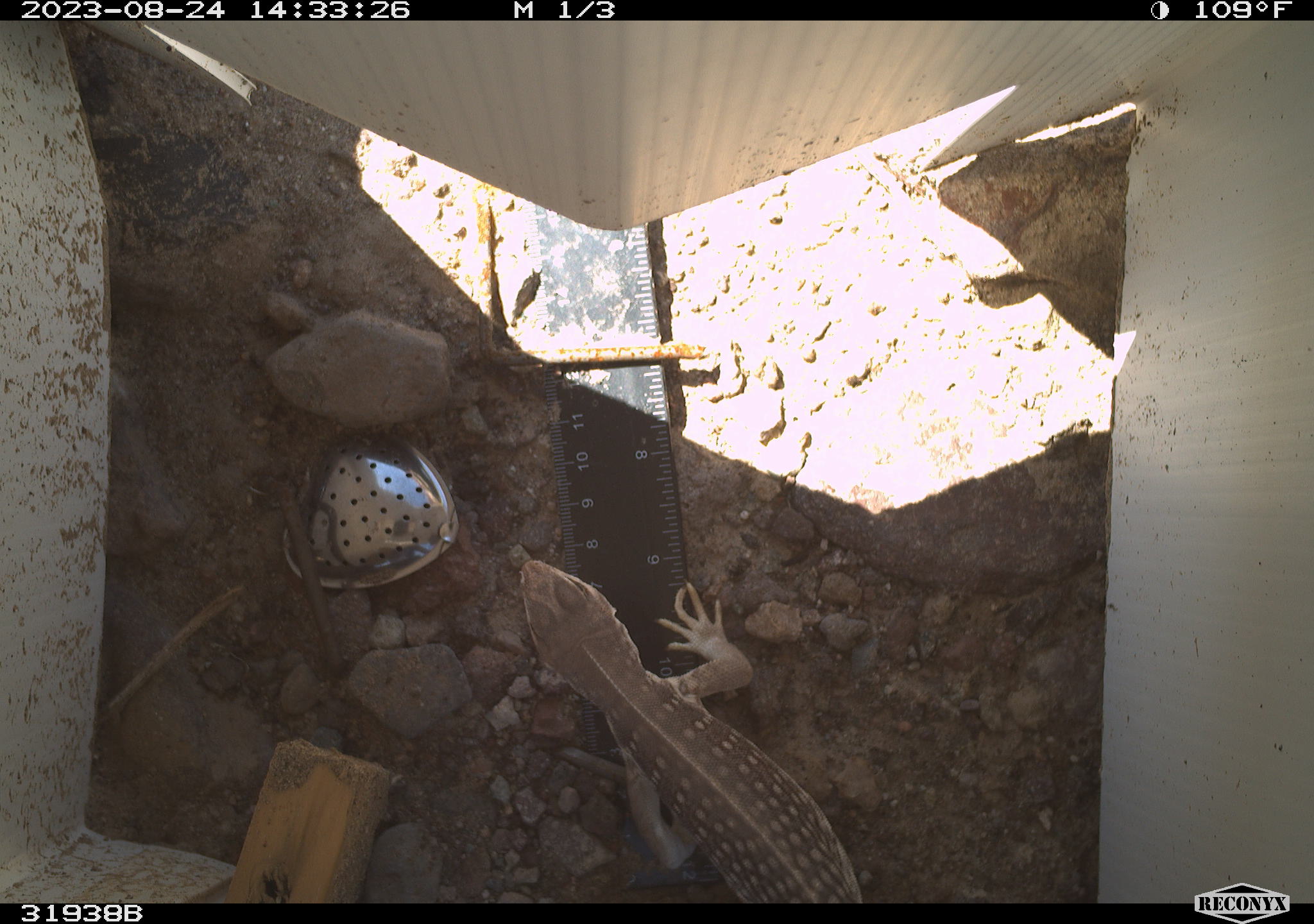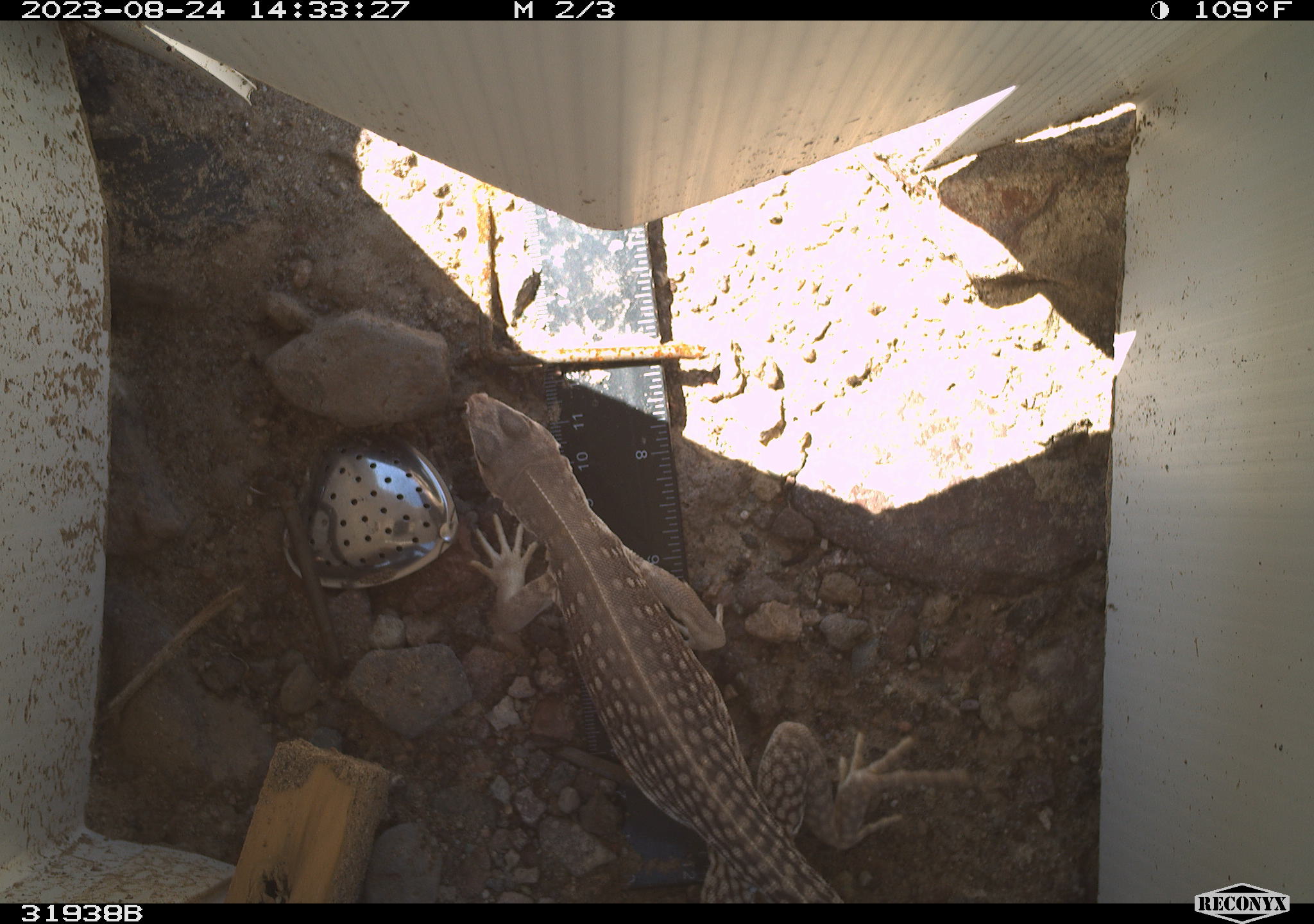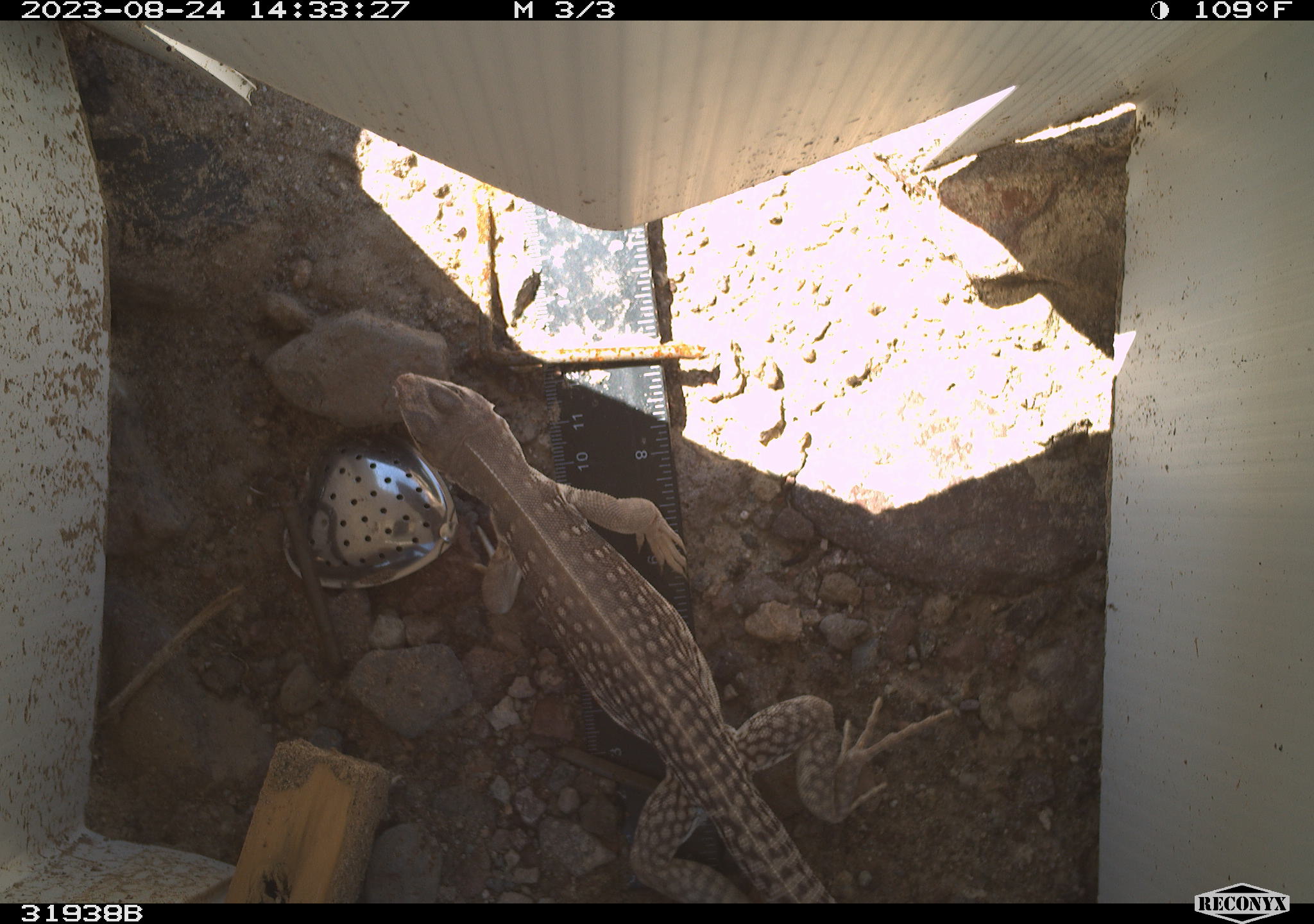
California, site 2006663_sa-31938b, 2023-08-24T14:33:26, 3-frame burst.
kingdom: Animalia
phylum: Chordata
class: Reptilia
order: Squamata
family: Iguanidae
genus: Dipsosaurus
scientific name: Dipsosaurus dorsalis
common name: common desert iguana